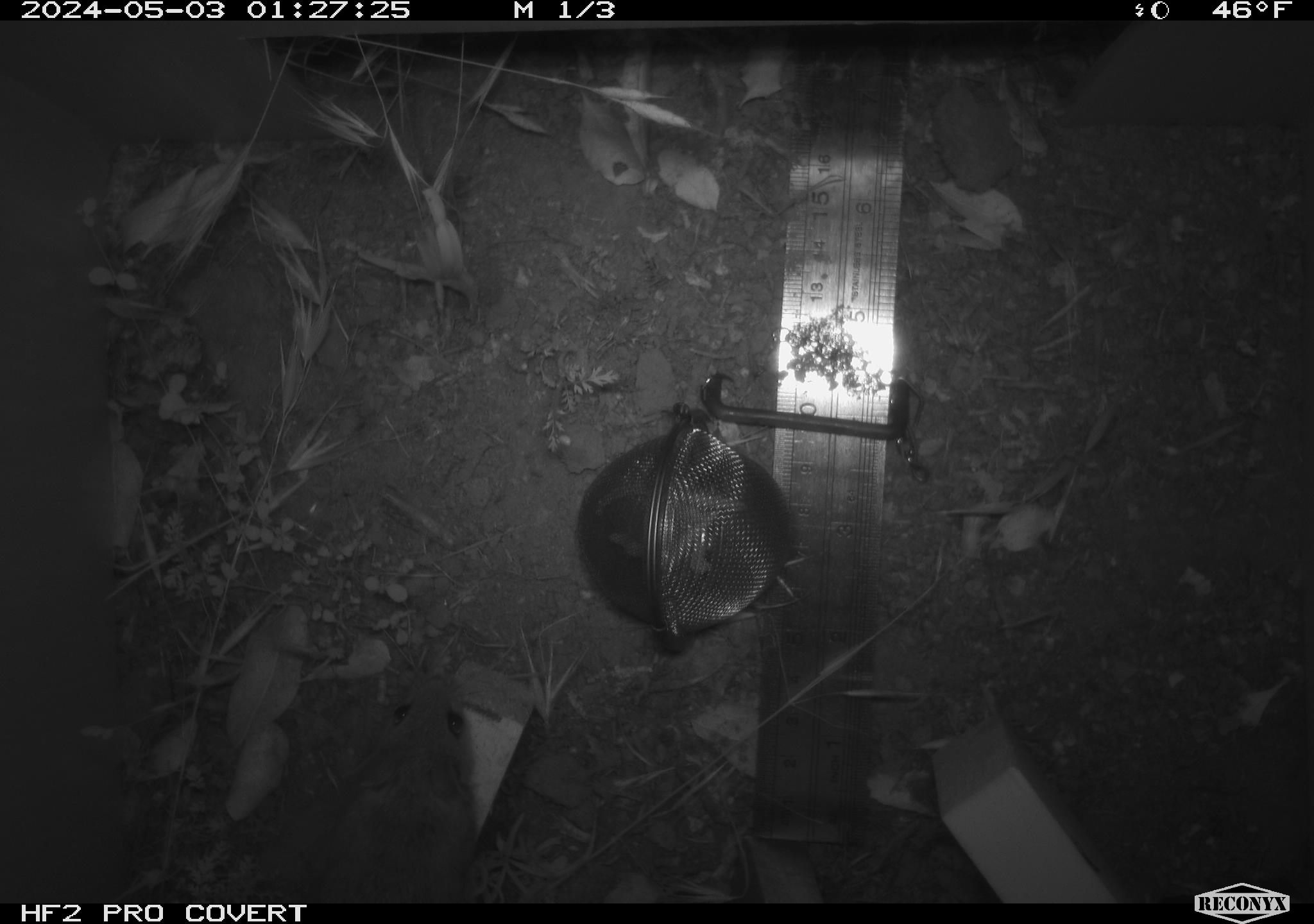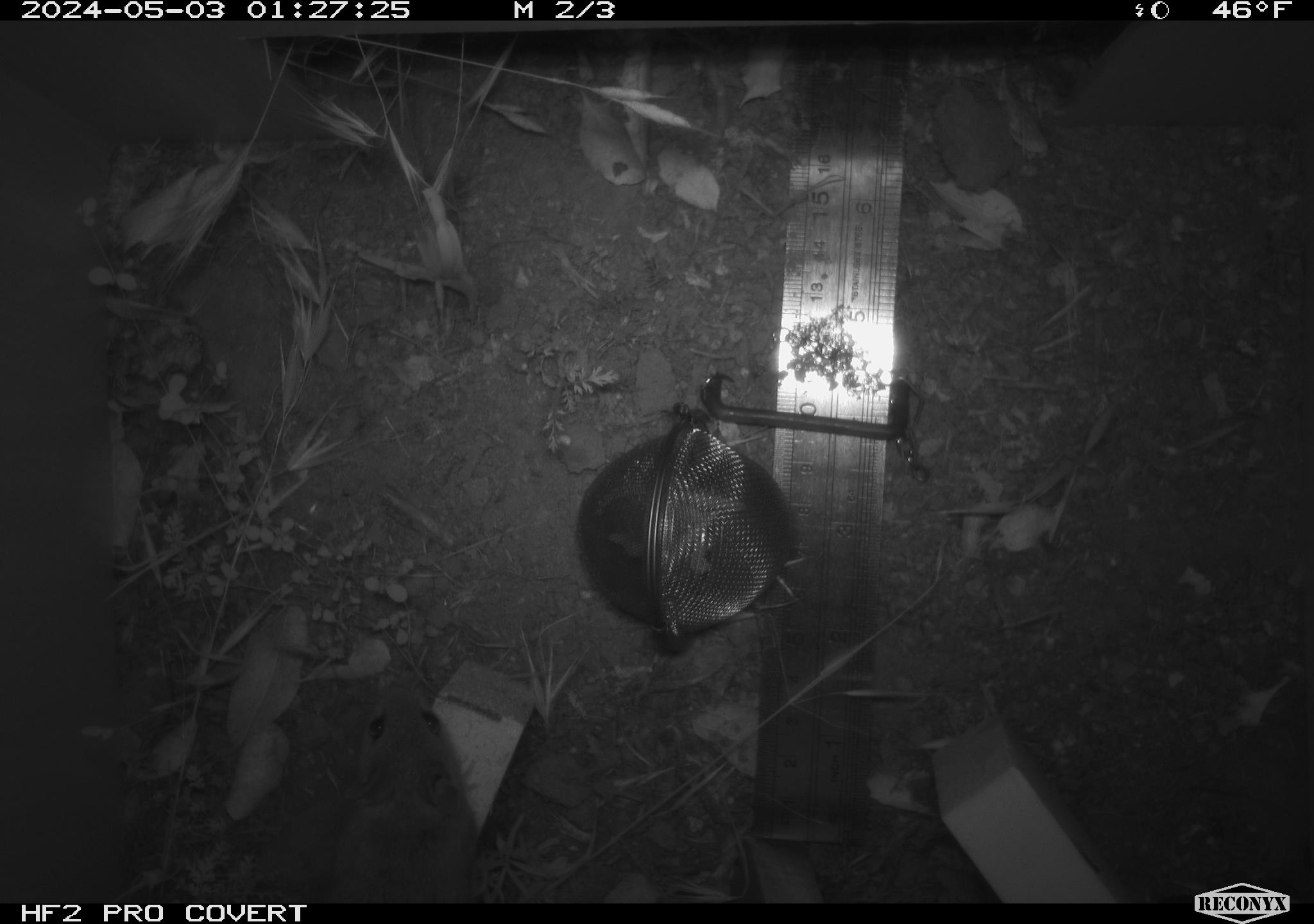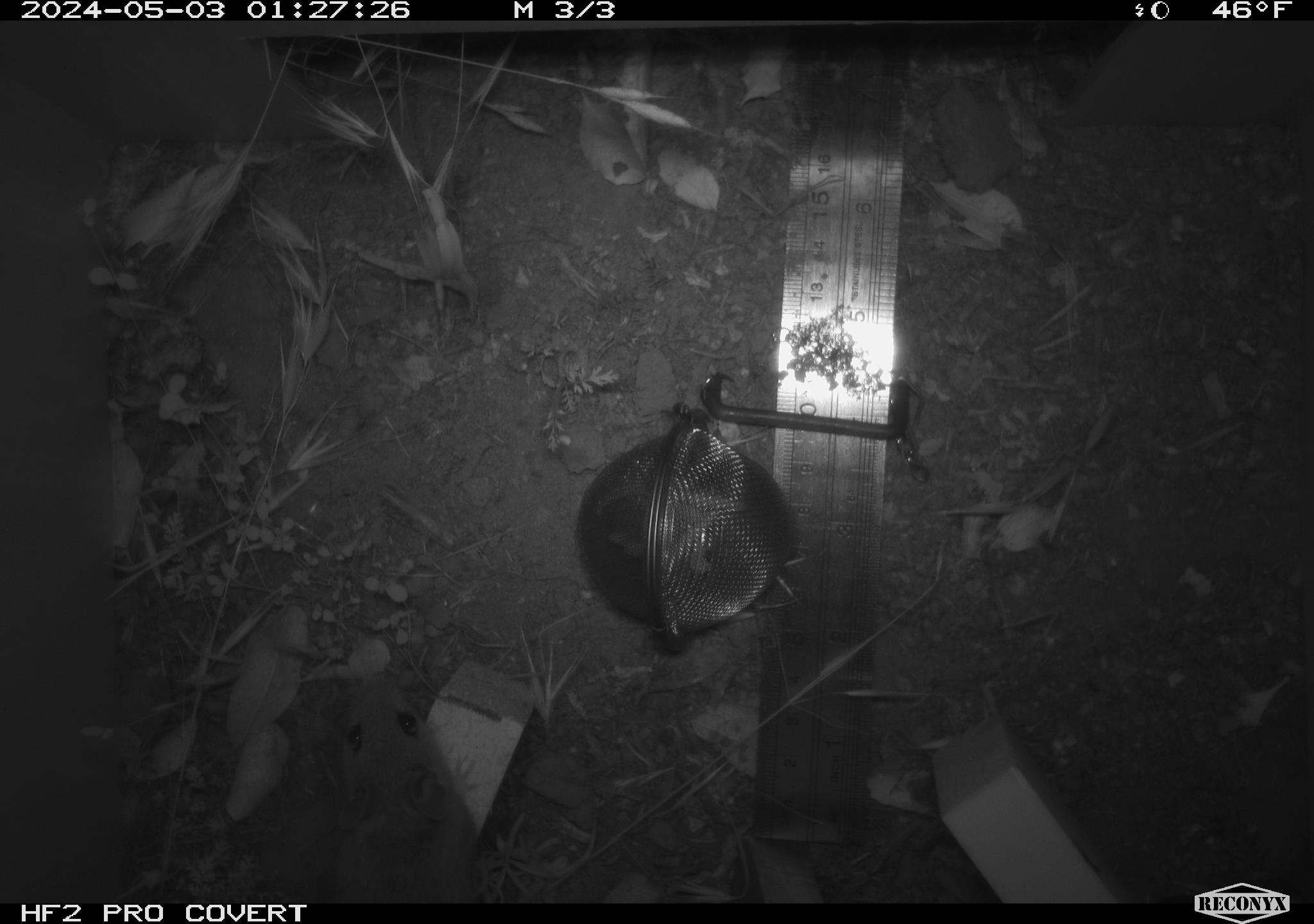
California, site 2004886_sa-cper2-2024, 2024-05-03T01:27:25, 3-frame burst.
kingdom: Animalia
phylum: Chordata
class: Mammalia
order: Rodentia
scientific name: Rodentia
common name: rodent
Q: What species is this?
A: Rodent (Rodentia).